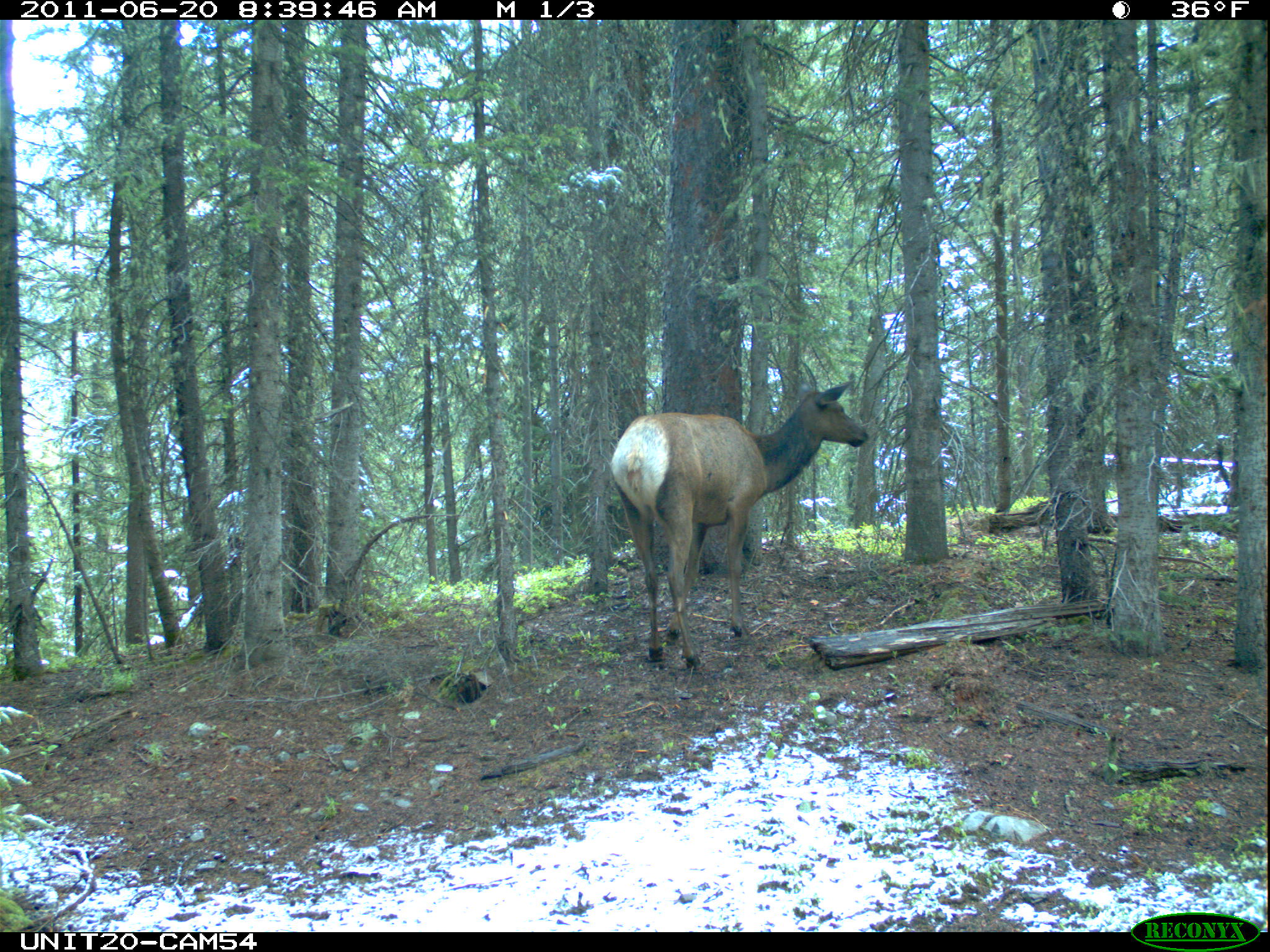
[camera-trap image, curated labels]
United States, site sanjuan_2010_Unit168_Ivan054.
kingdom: Animalia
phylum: Chordata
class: Mammalia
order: Artiodactyla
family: Cervidae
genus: Cervus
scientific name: Cervus elaphus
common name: red deer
Cervus elaphus (red deer).